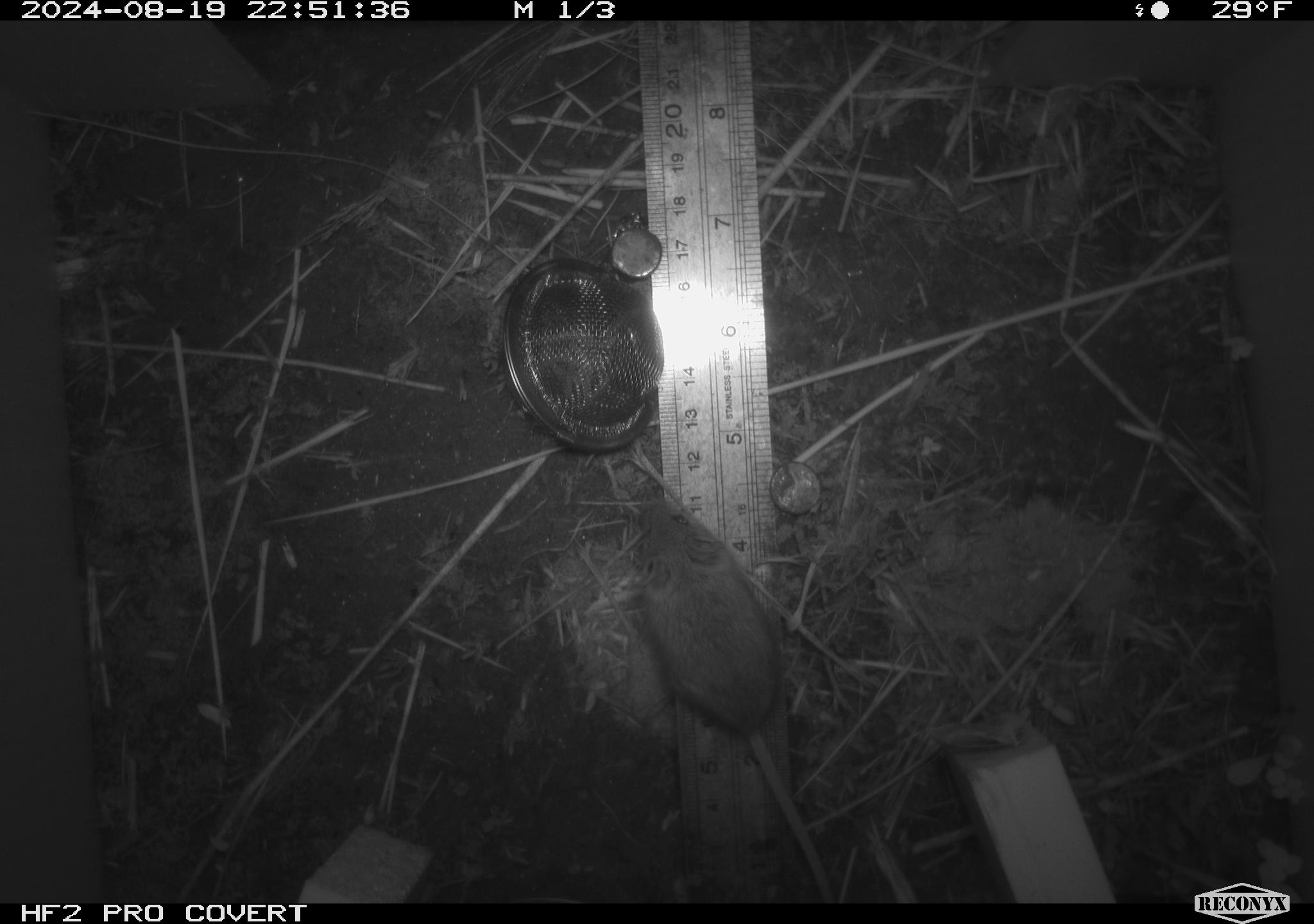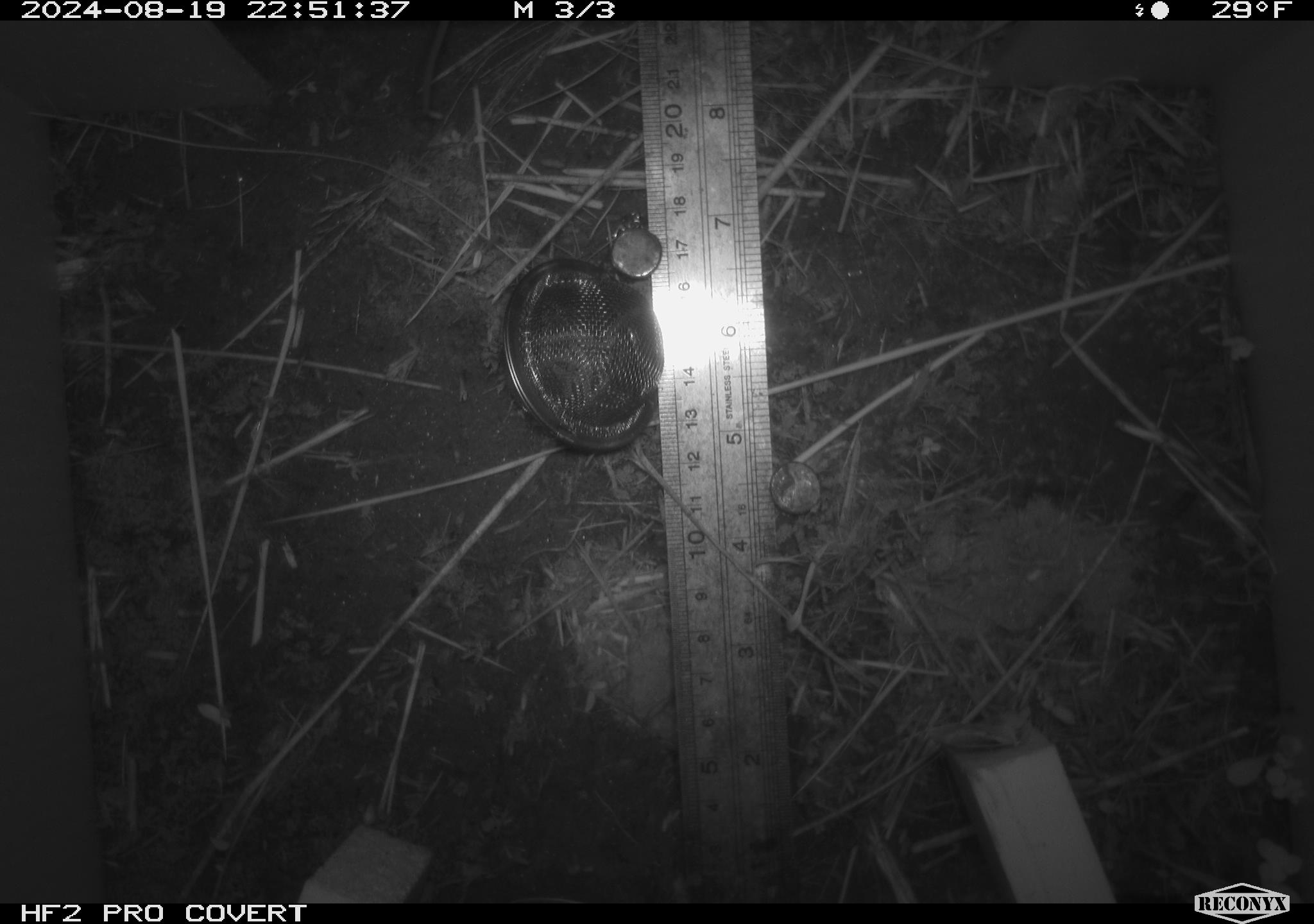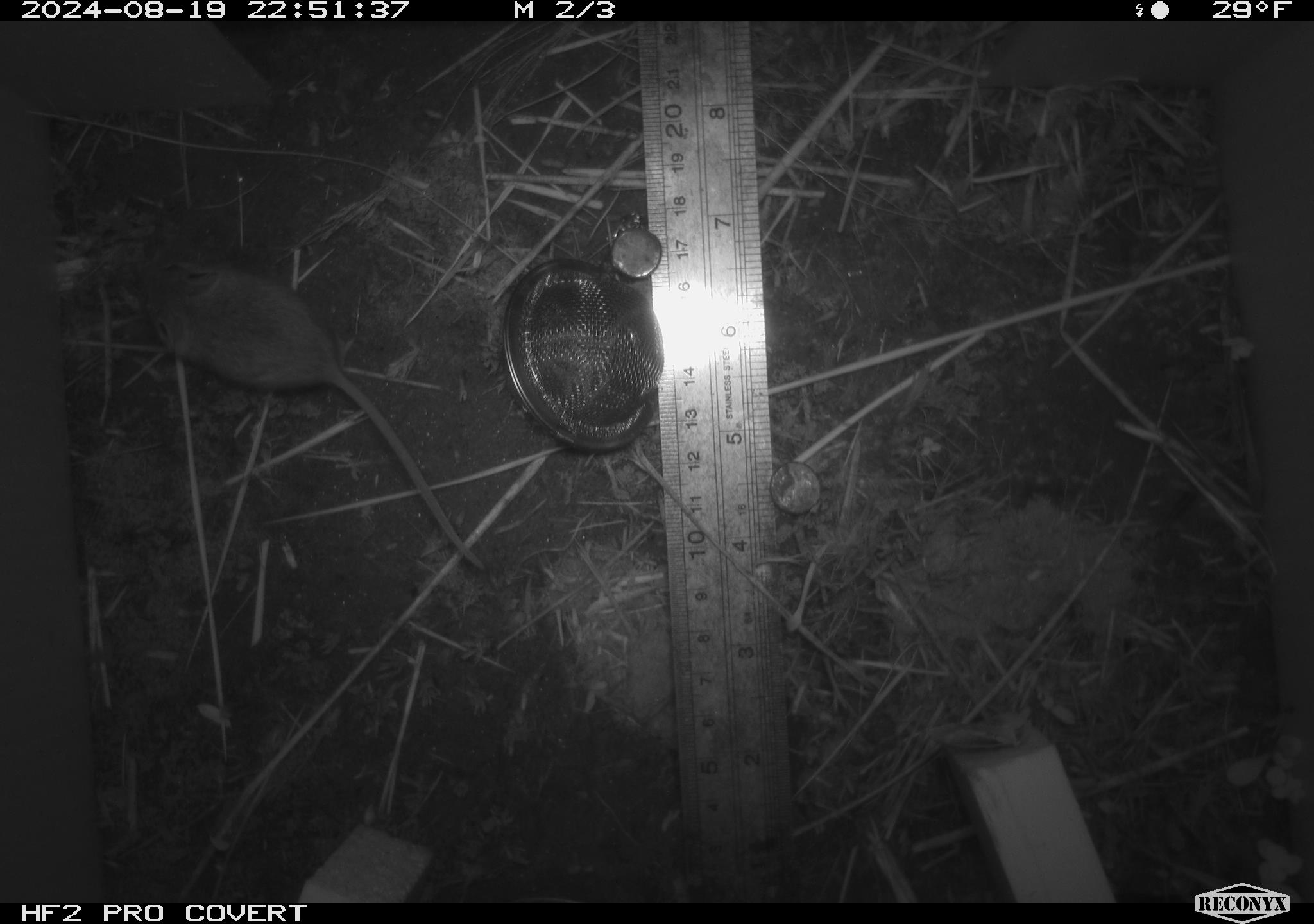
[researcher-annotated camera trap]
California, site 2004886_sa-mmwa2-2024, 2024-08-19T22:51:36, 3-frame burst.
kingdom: Animalia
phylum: Chordata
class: Mammalia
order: Rodentia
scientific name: Rodentia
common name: mouse species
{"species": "mouse species (Rodentia)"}